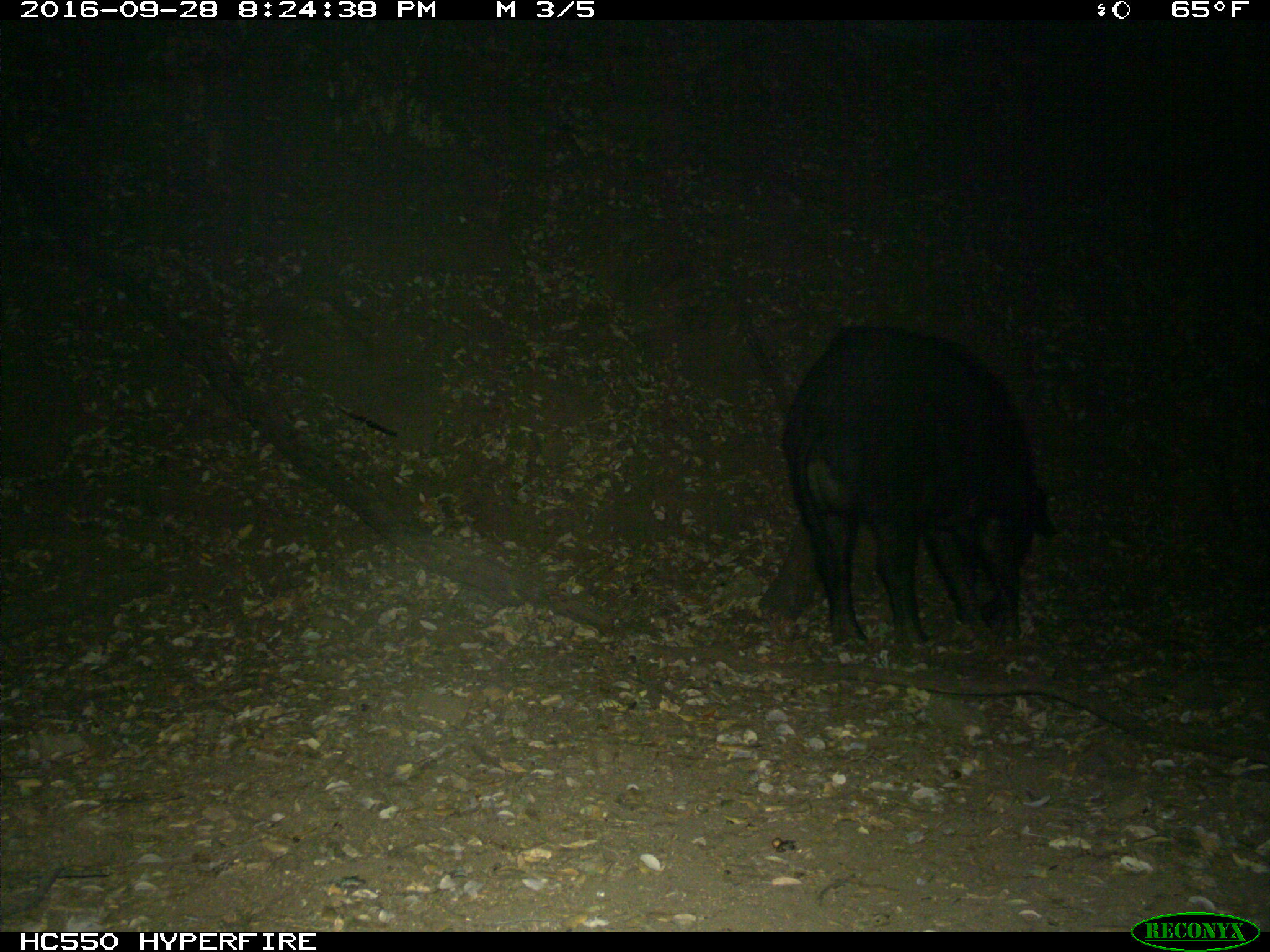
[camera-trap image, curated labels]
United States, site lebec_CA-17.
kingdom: Animalia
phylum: Chordata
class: Mammalia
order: Artiodactyla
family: Suidae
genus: Sus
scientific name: Sus scrofa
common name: wild boar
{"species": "Sus scrofa (wild boar)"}